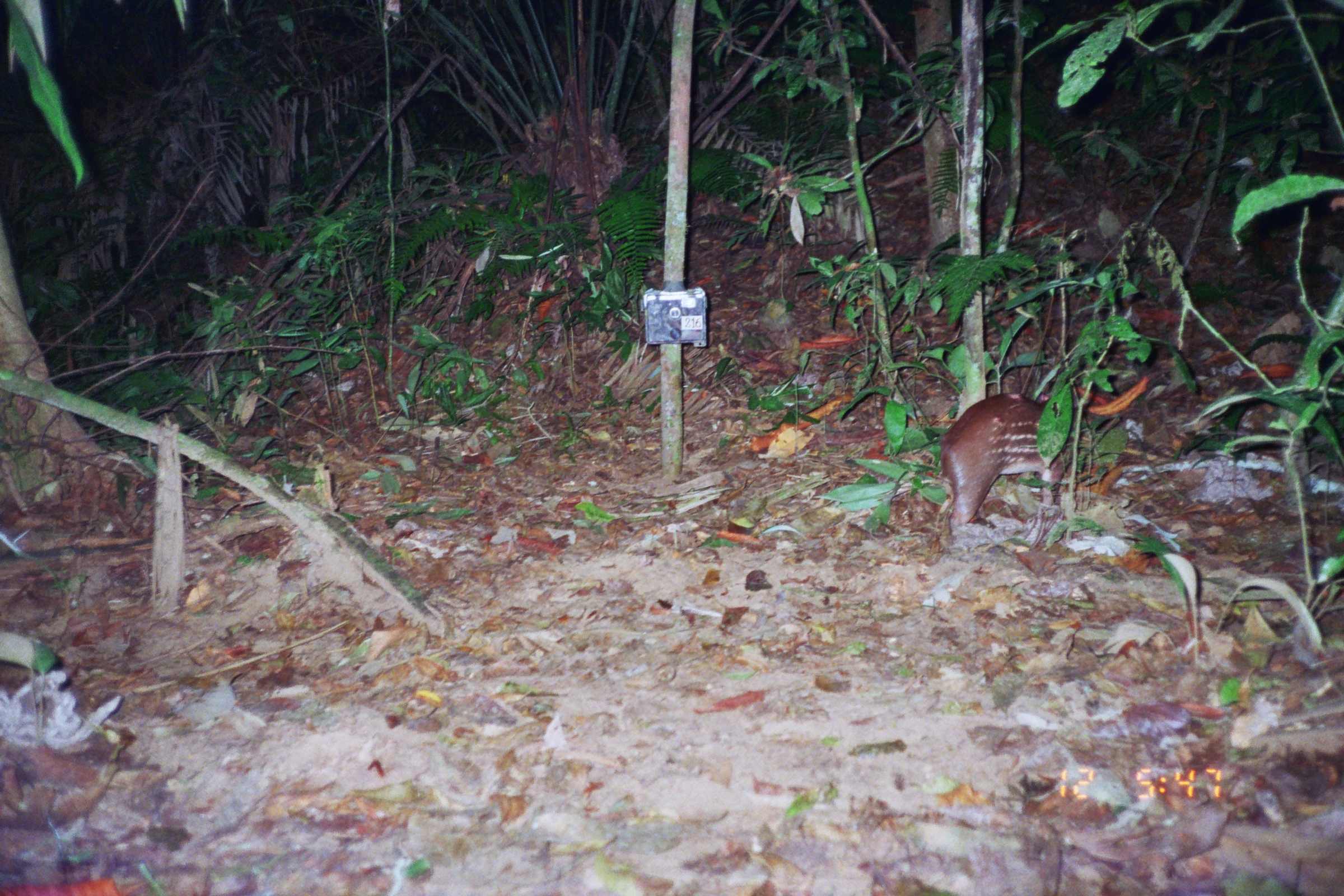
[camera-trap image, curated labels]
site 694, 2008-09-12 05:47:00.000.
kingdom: Animalia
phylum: Chordata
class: Mammalia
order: Rodentia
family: Cuniculidae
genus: Cuniculus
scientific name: Cuniculus paca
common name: spotted paca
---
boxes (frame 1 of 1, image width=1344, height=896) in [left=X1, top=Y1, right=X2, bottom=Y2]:
cuniculus paca: [left=939, top=391, right=1071, bottom=532]